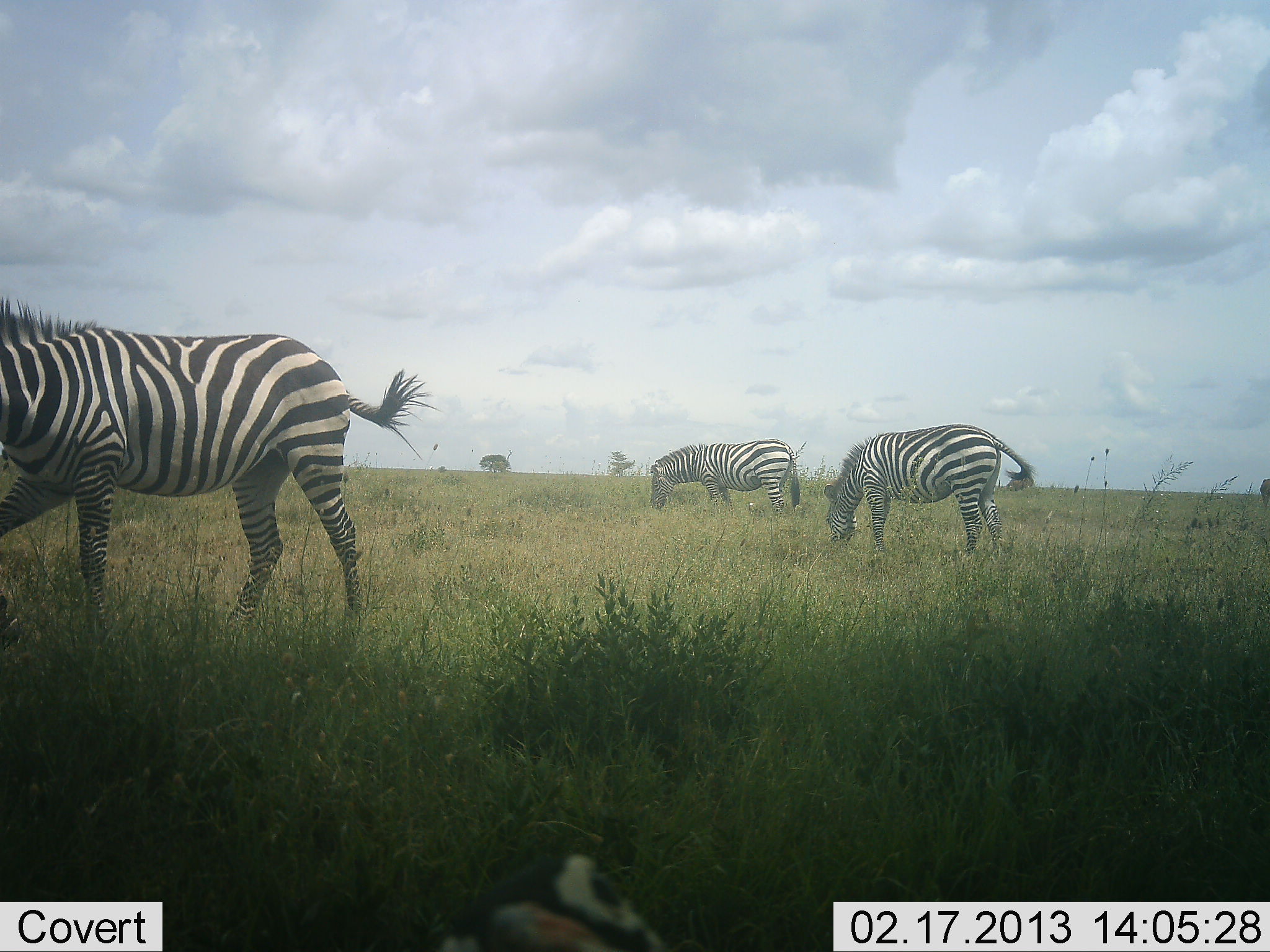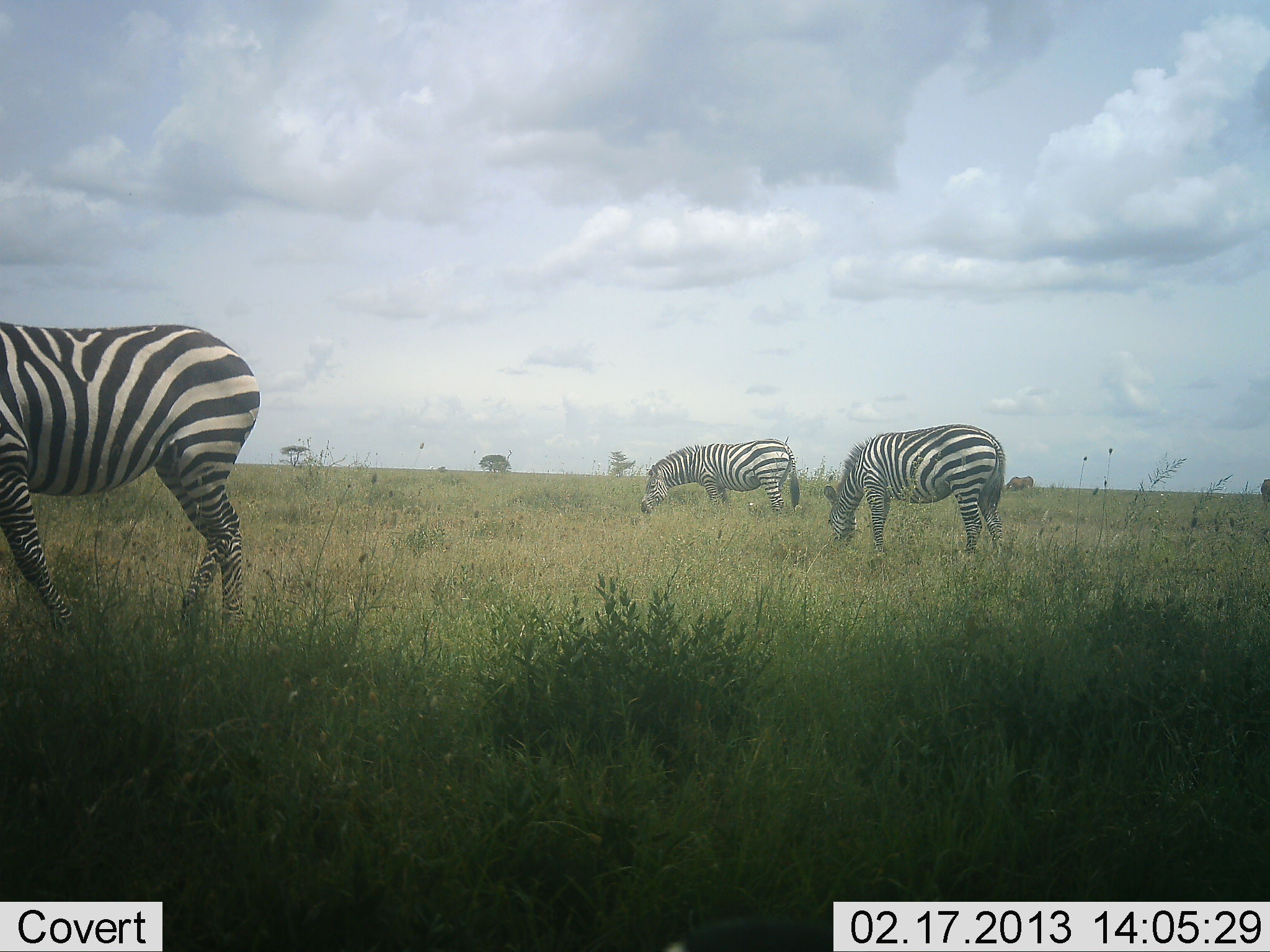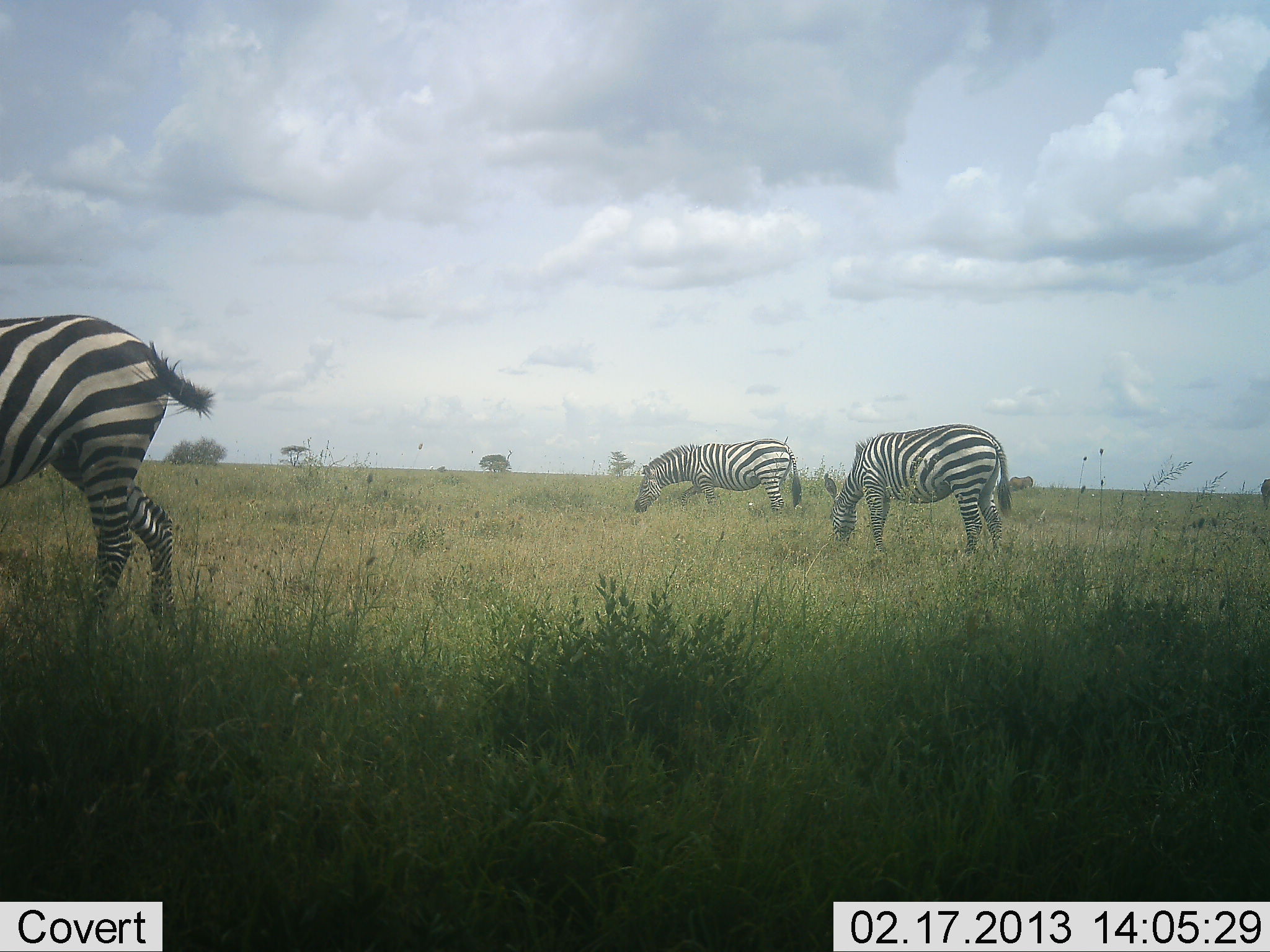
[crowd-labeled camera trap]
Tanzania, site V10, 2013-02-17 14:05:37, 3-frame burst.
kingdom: Animalia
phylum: Chordata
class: Mammalia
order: Perissodactyla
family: Equidae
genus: Equus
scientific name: Equus quagga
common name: plains zebra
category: zebra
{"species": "zebra (plains zebra) (Equus quagga)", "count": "3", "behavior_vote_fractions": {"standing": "24%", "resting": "5%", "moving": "29%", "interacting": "0%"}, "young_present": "0%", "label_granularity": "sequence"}